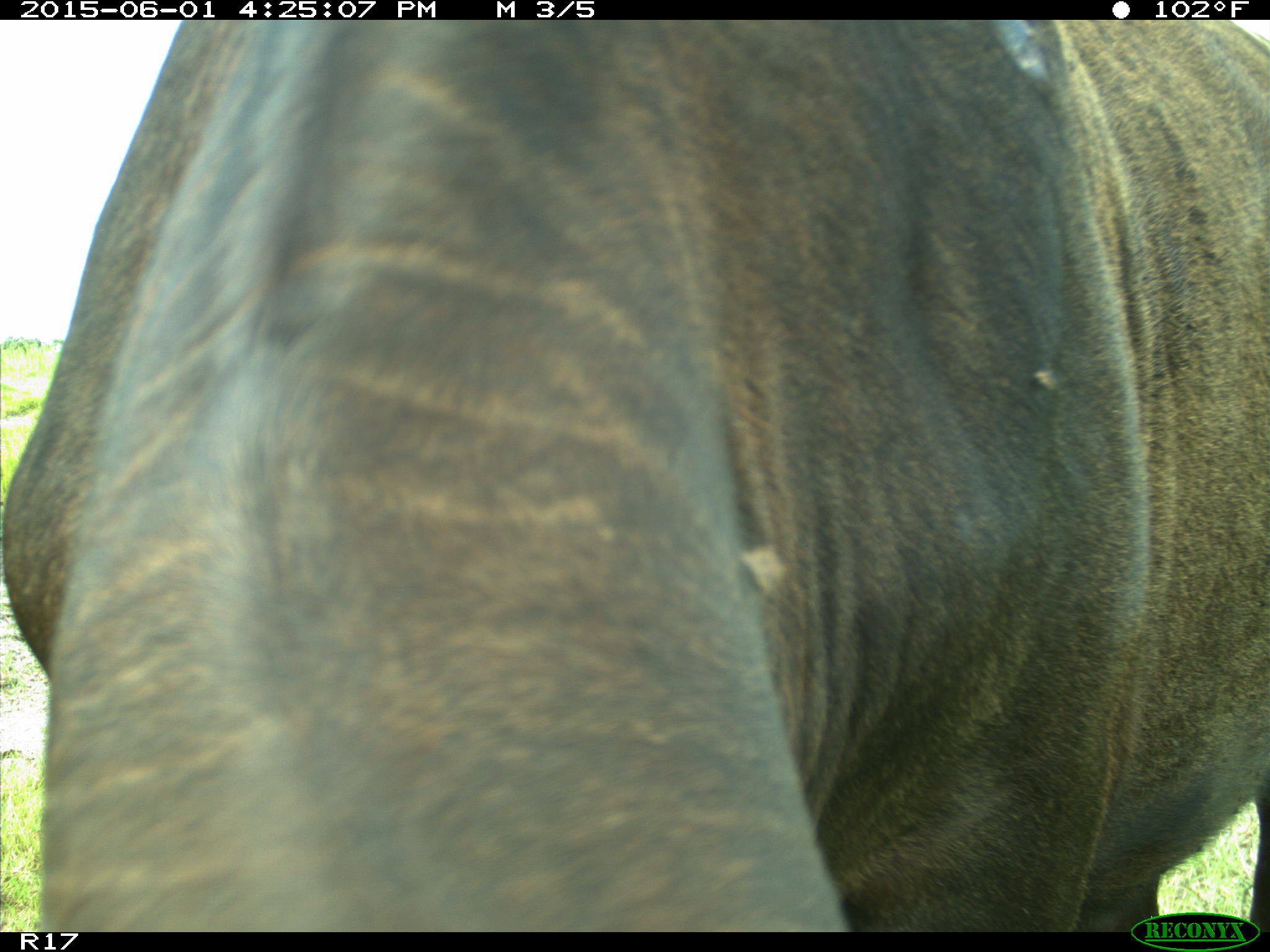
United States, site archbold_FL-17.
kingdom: Animalia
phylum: Chordata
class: Mammalia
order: Artiodactyla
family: Suidae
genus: Sus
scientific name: Sus scrofa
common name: wild boar